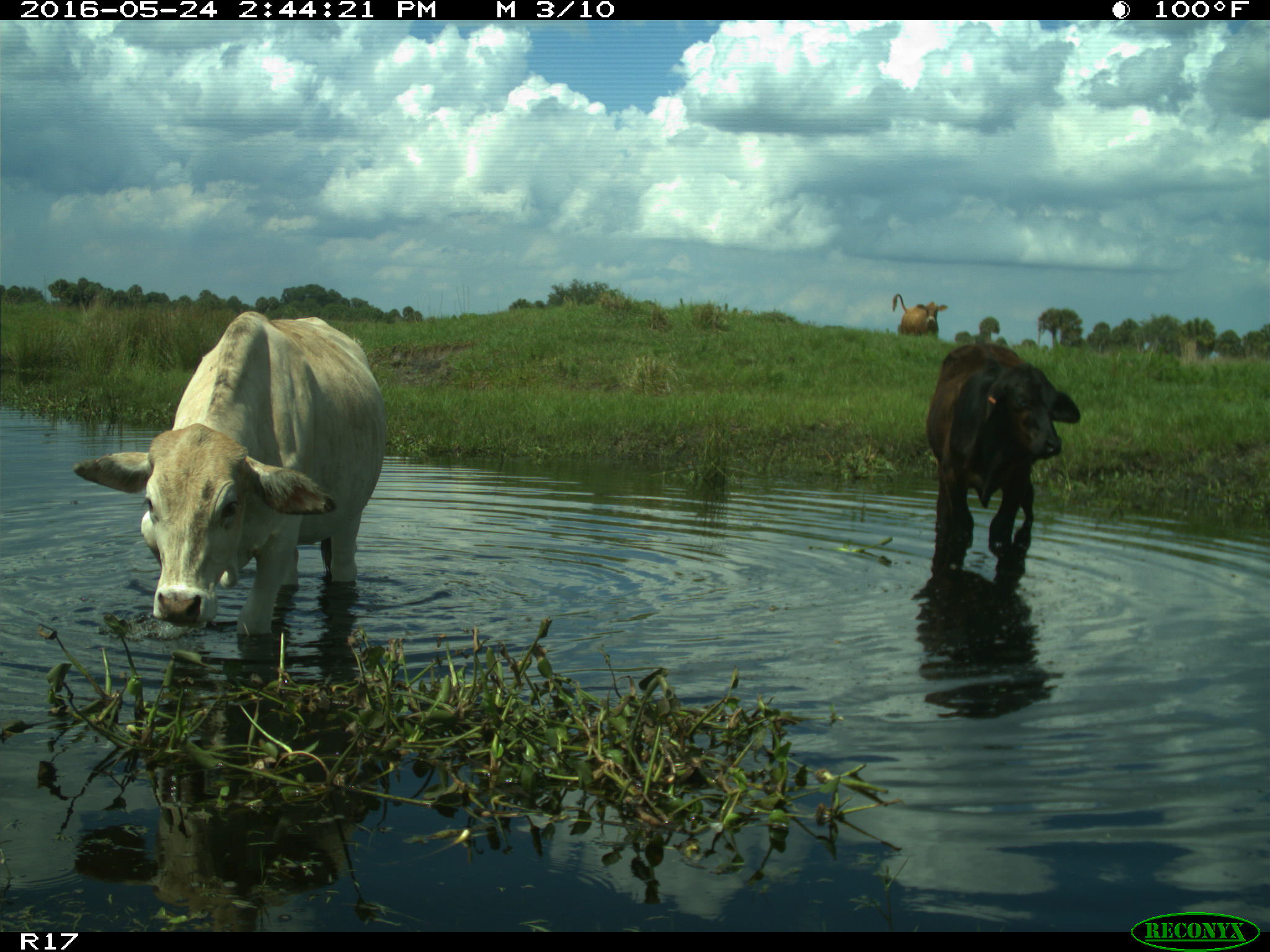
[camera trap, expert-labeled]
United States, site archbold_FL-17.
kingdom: Animalia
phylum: Chordata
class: Mammalia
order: Artiodactyla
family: Bovidae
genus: Bos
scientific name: Bos taurus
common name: domestic cow